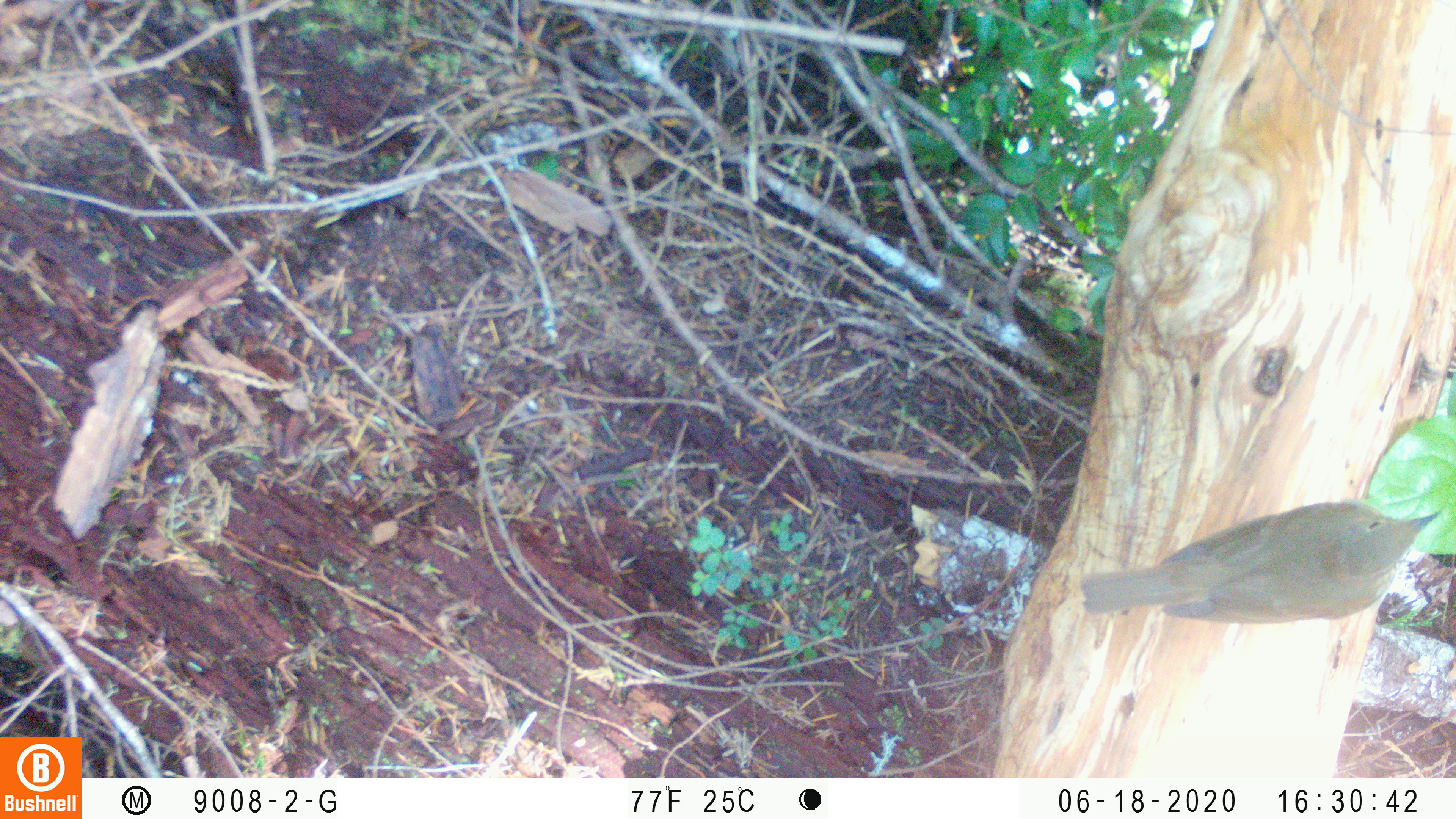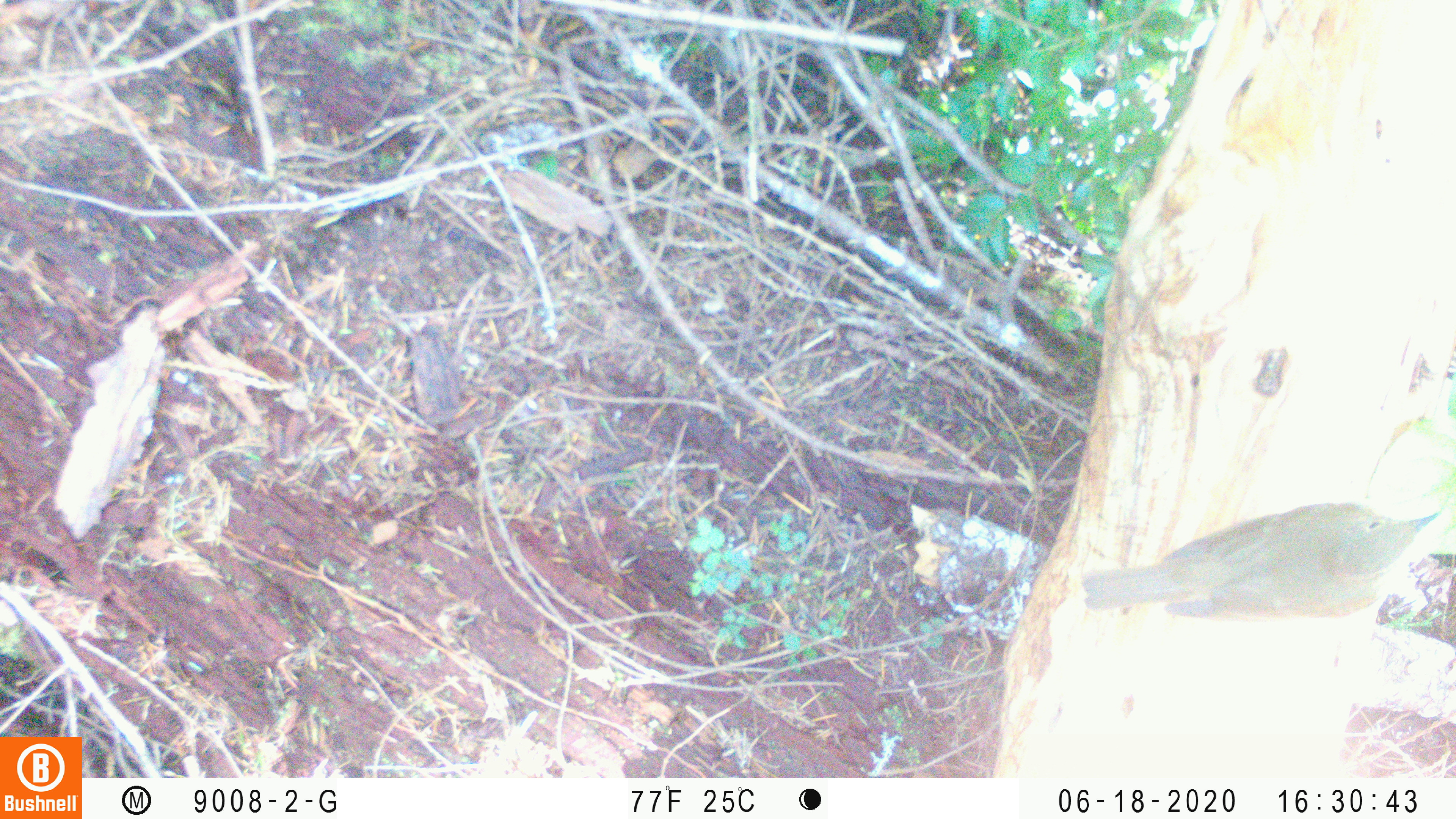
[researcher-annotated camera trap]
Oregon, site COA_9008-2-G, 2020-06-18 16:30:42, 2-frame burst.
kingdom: Animalia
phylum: Chordata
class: Aves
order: Passeriformes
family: Turdidae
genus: Catharus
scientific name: Catharus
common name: brown thrushes and nightingale-thrushes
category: catharus species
Catharus species (brown thrushes and nightingale-thrushes) (Catharus).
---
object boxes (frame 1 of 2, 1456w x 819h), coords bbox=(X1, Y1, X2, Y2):
catharus species: bbox=(1071, 484, 1452, 641)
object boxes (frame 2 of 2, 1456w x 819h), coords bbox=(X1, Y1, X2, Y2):
catharus species: bbox=(1074, 480, 1450, 641)